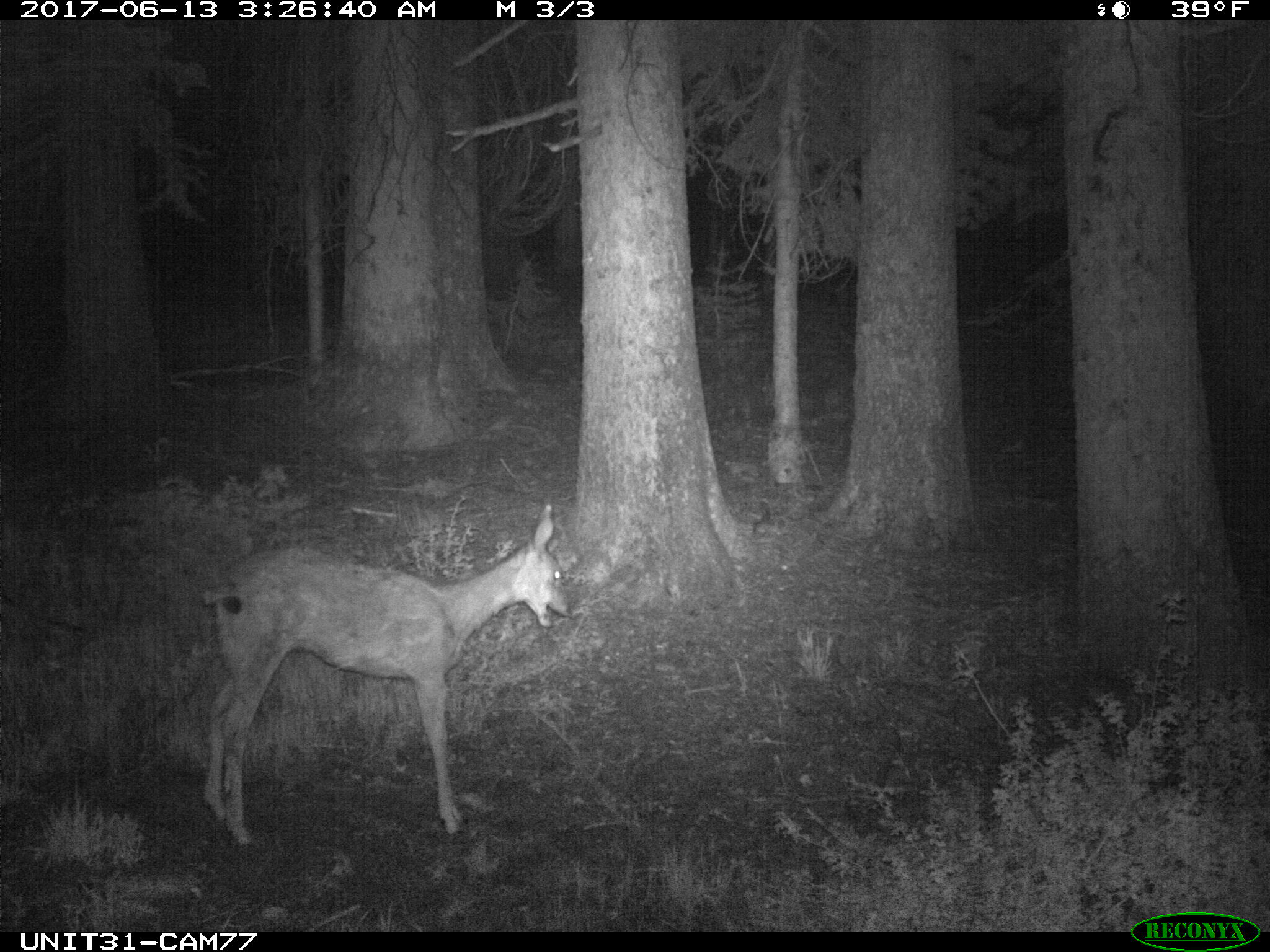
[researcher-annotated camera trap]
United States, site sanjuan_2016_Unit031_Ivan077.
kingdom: Animalia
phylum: Chordata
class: Mammalia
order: Artiodactyla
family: Cervidae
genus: Odocoileus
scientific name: Odocoileus hemionus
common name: mule deer